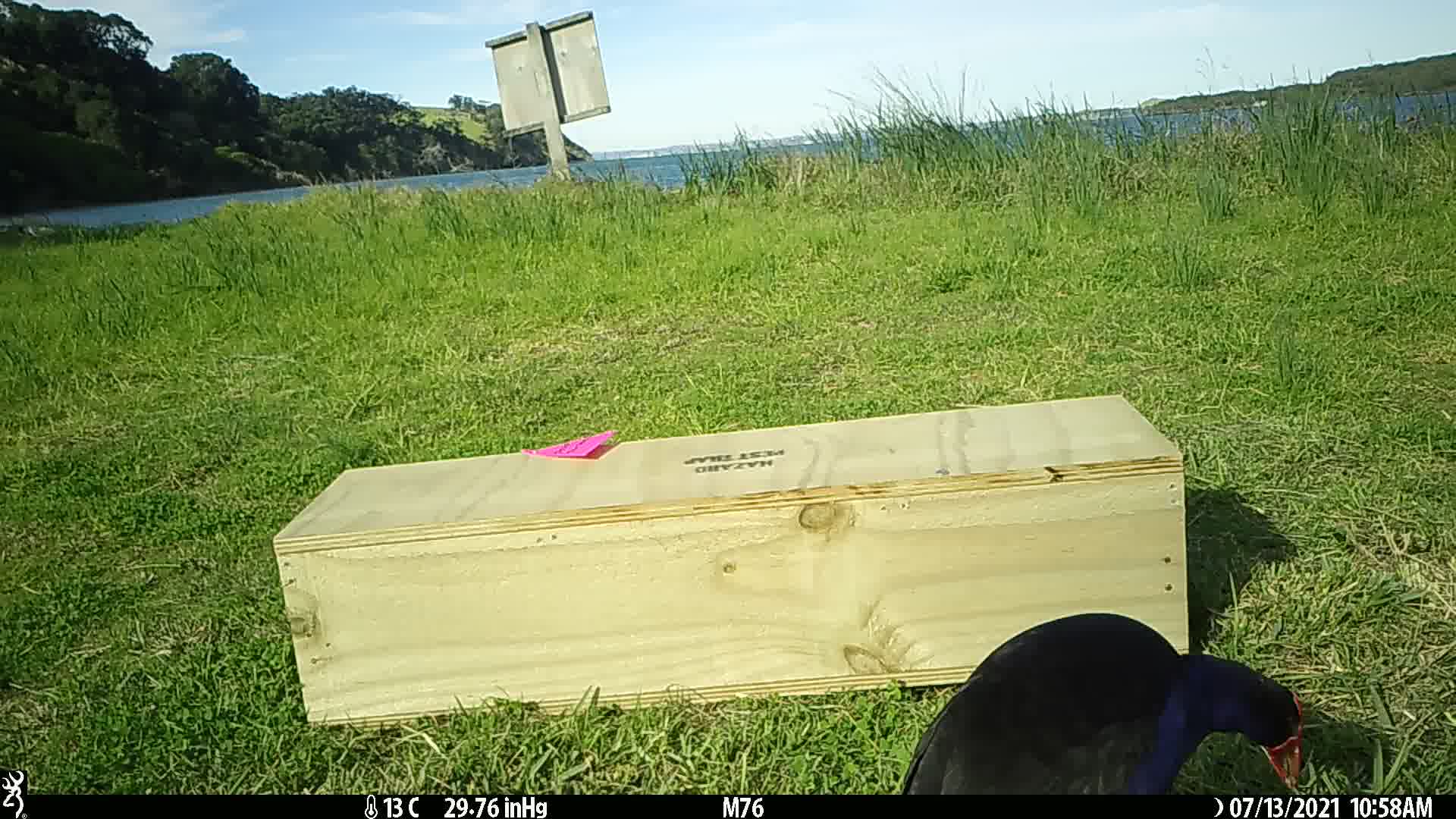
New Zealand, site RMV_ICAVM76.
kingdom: Animalia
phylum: Chordata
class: Aves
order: Gruiformes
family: Rallidae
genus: Porphyrio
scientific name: Porphyrio melanotus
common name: australasian swamphen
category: pukeko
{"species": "pukeko (australasian swamphen) (Porphyrio melanotus)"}